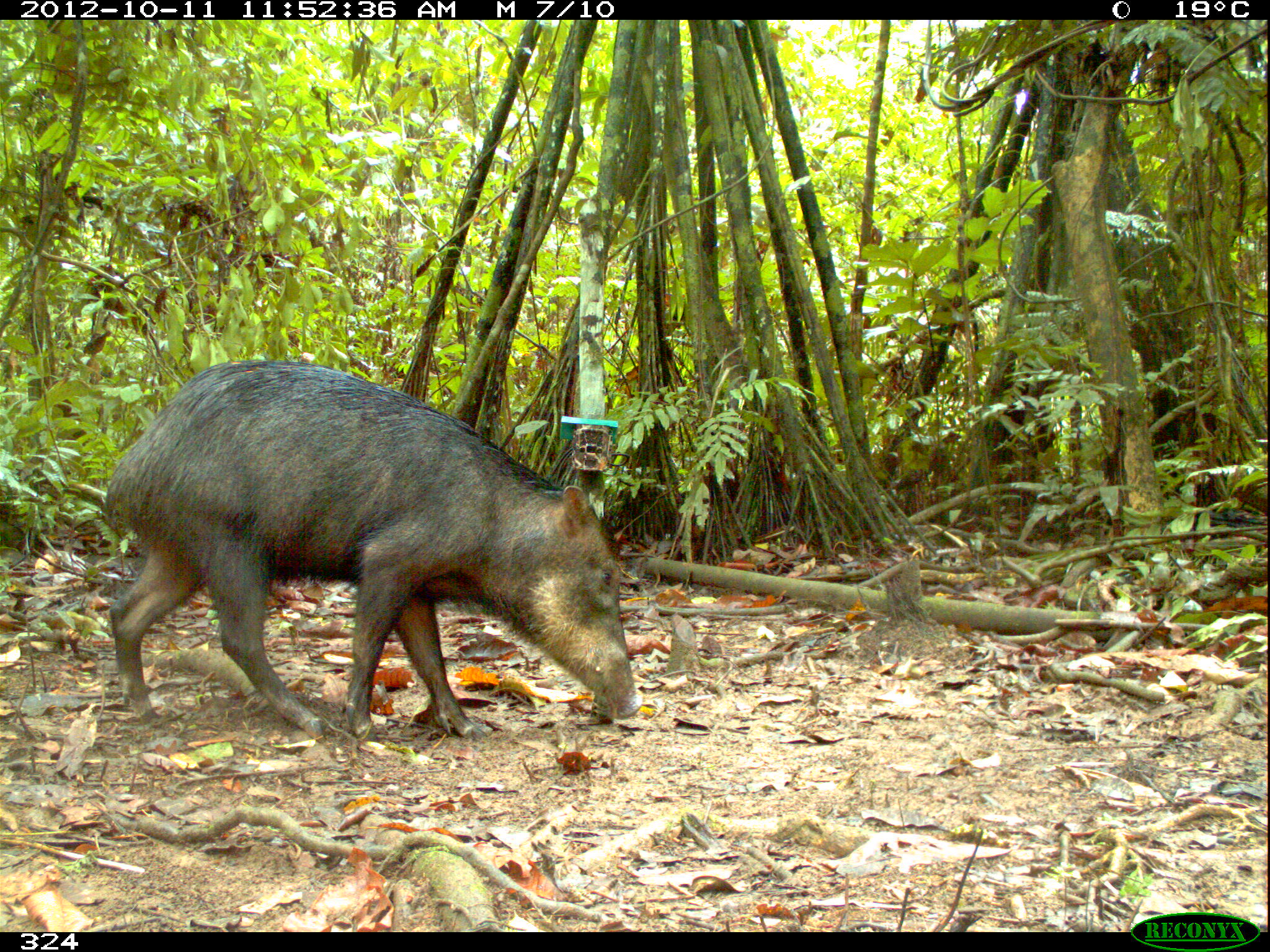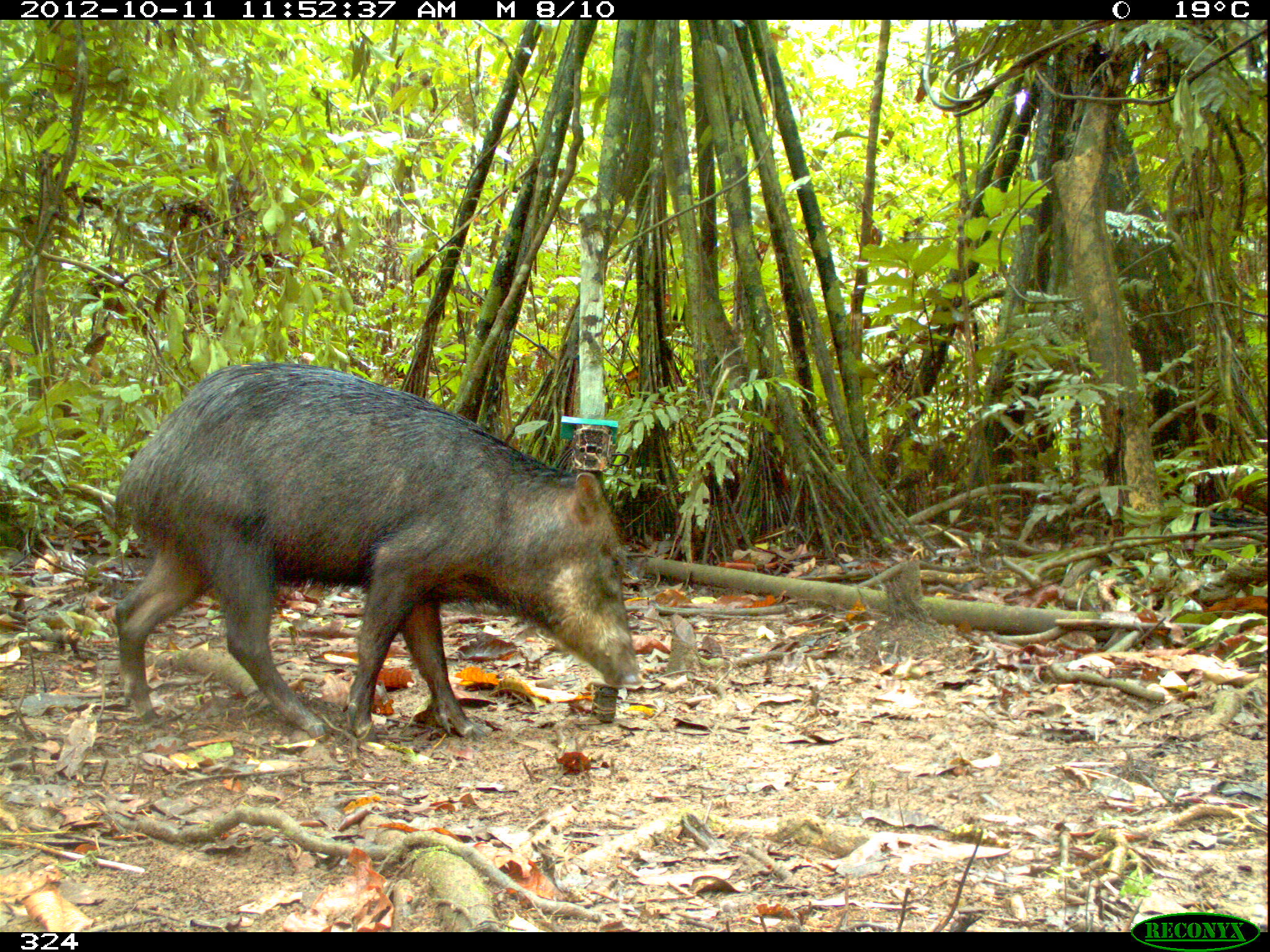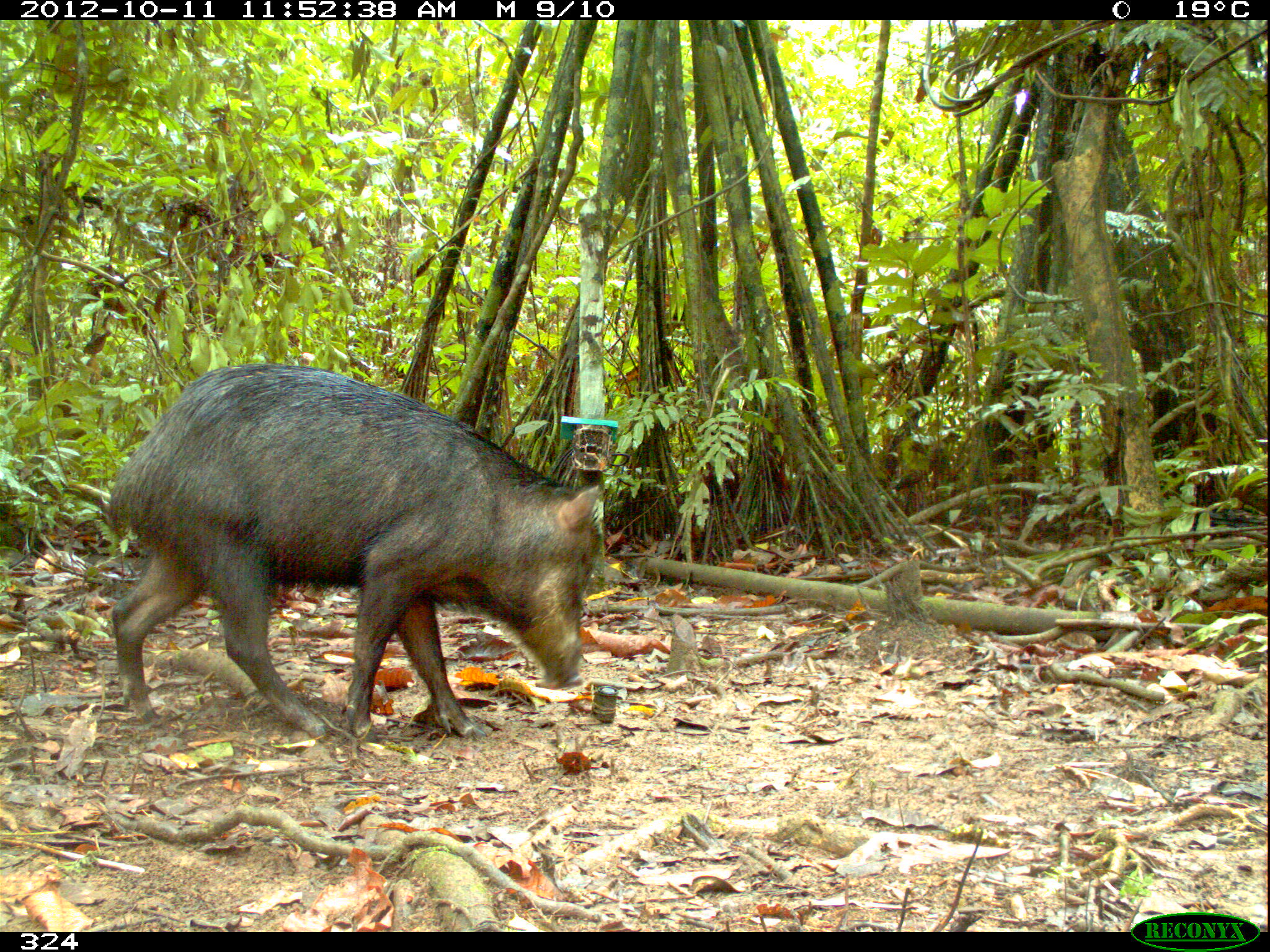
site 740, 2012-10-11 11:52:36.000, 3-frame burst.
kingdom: Animalia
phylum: Chordata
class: Mammalia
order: Artiodactyla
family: Tayassuidae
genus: Tayassu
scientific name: Tayassu pecari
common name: white-lipped peccary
Tayassu pecari (white-lipped peccary).